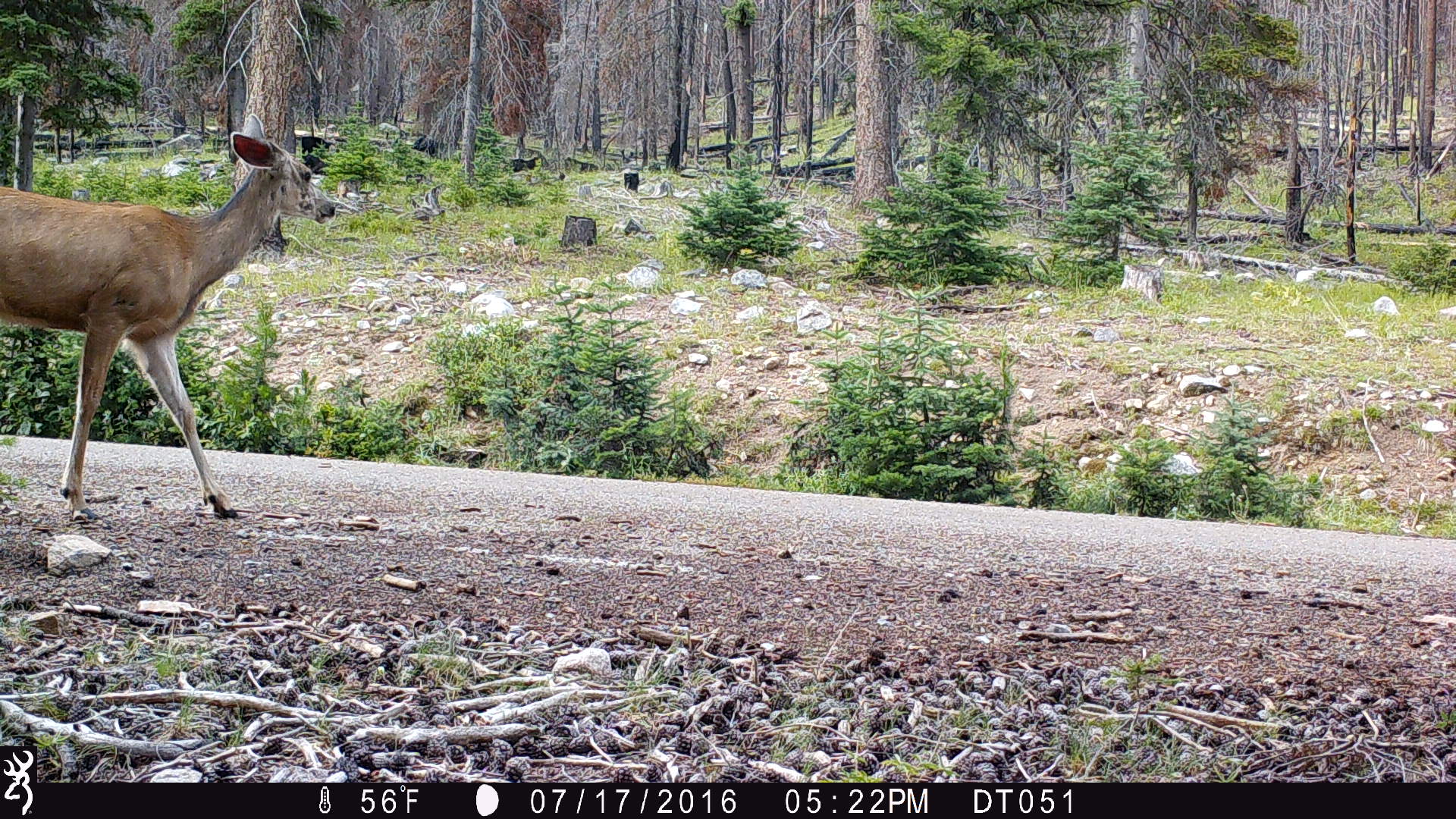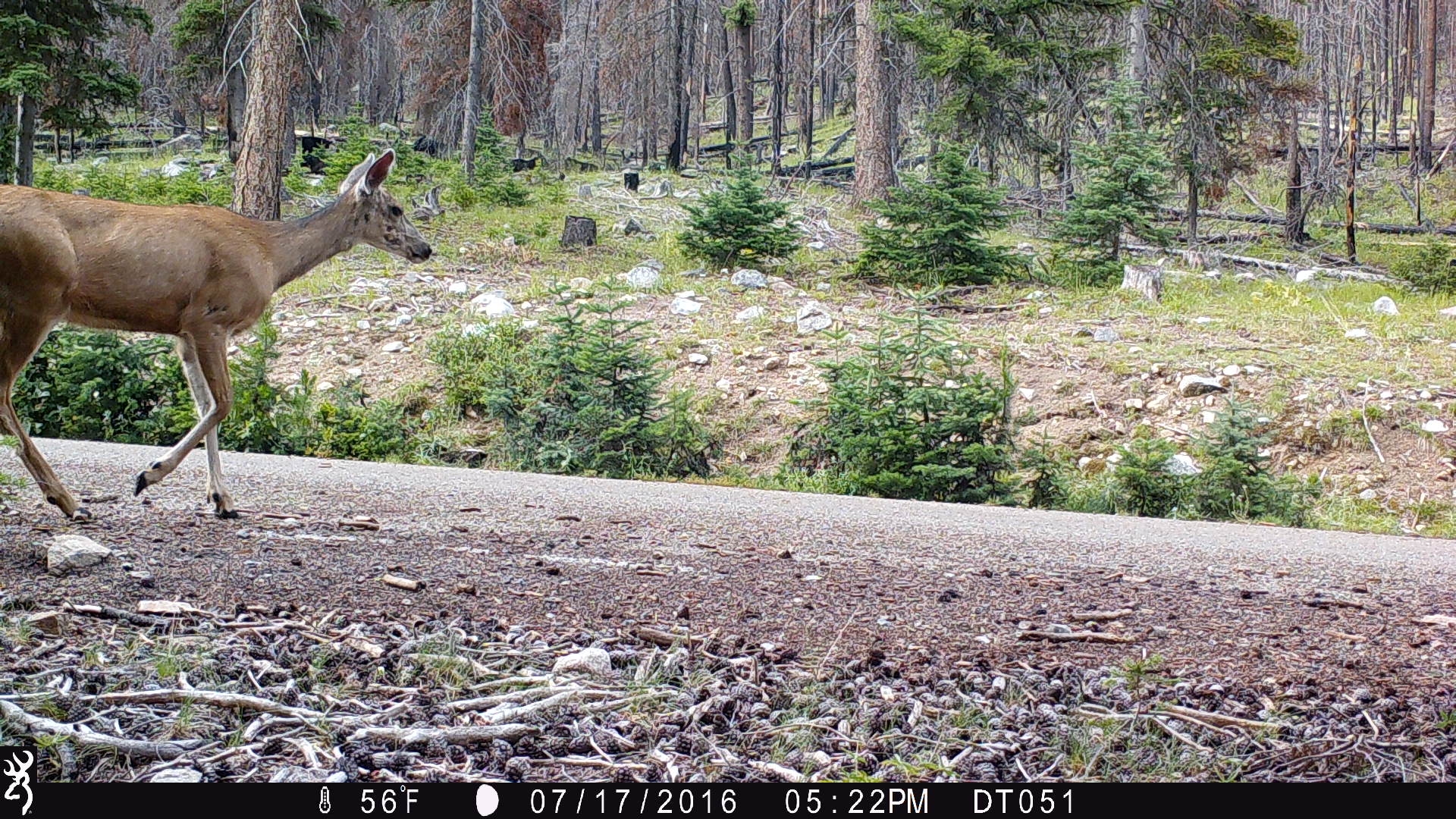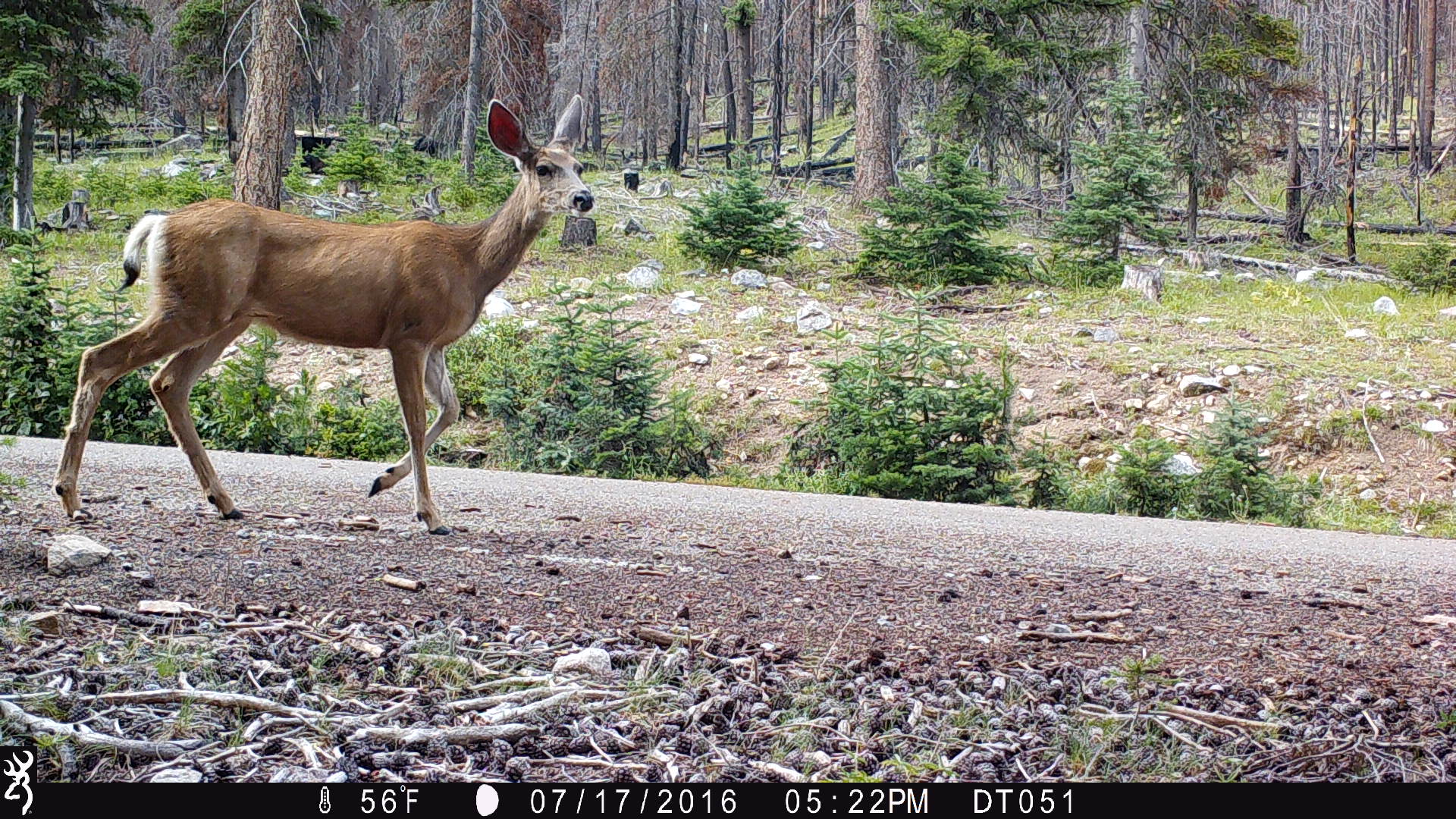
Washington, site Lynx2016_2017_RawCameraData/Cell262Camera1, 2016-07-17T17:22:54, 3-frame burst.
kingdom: Animalia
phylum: Chordata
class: Mammalia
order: Artiodactyla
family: Cervidae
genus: Odocoileus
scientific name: Odocoileus hemionus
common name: mule deer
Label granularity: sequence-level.